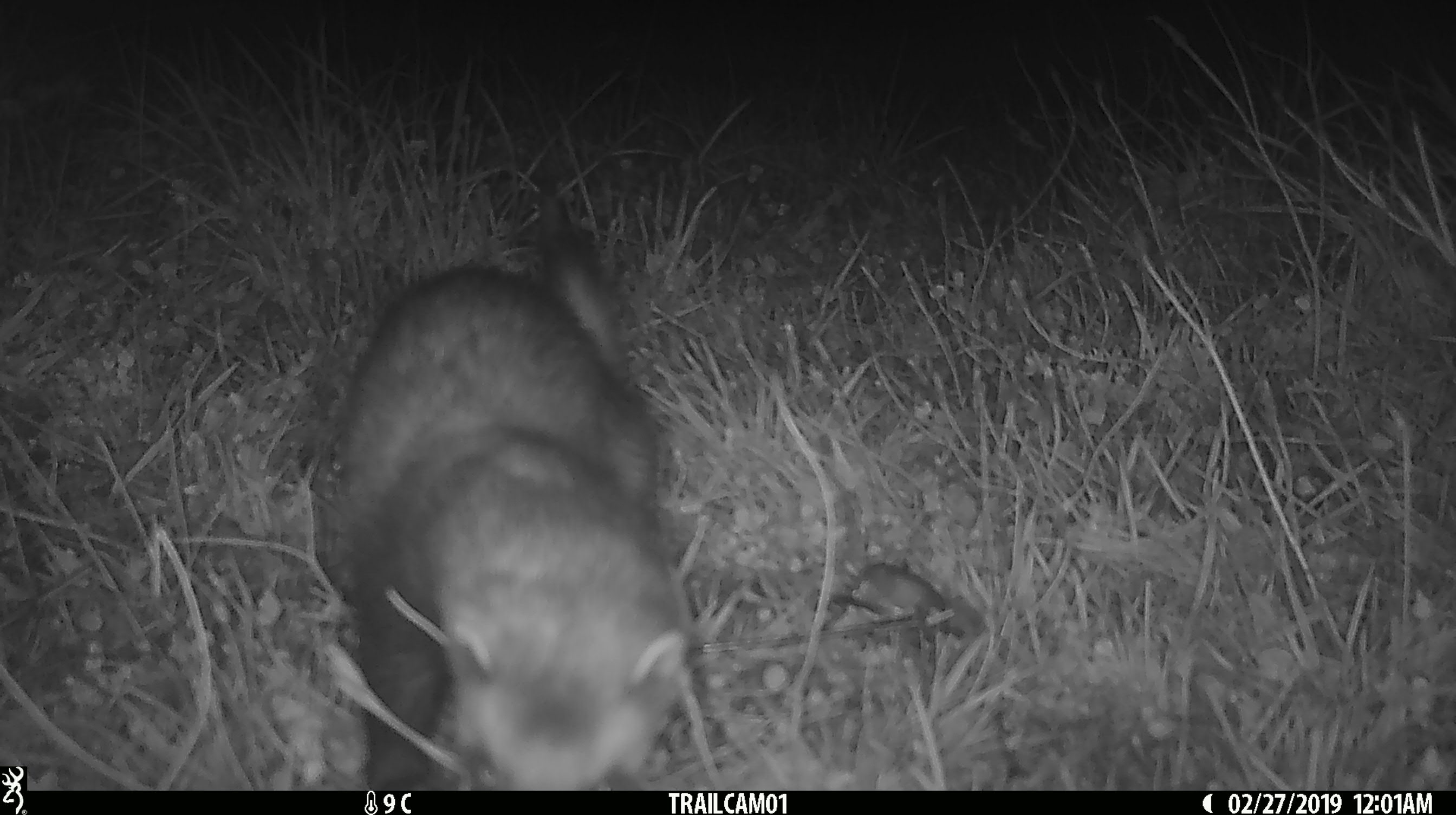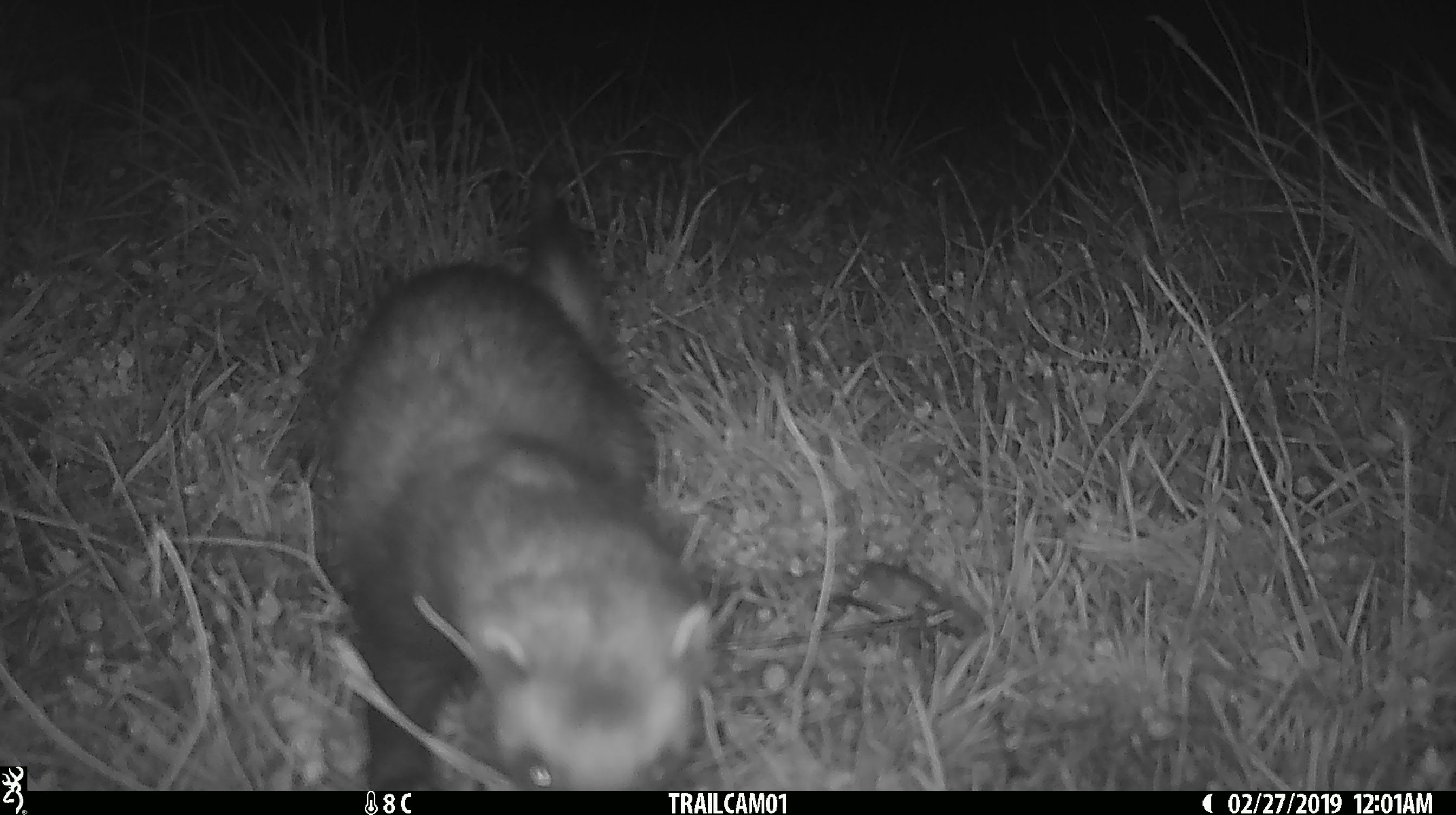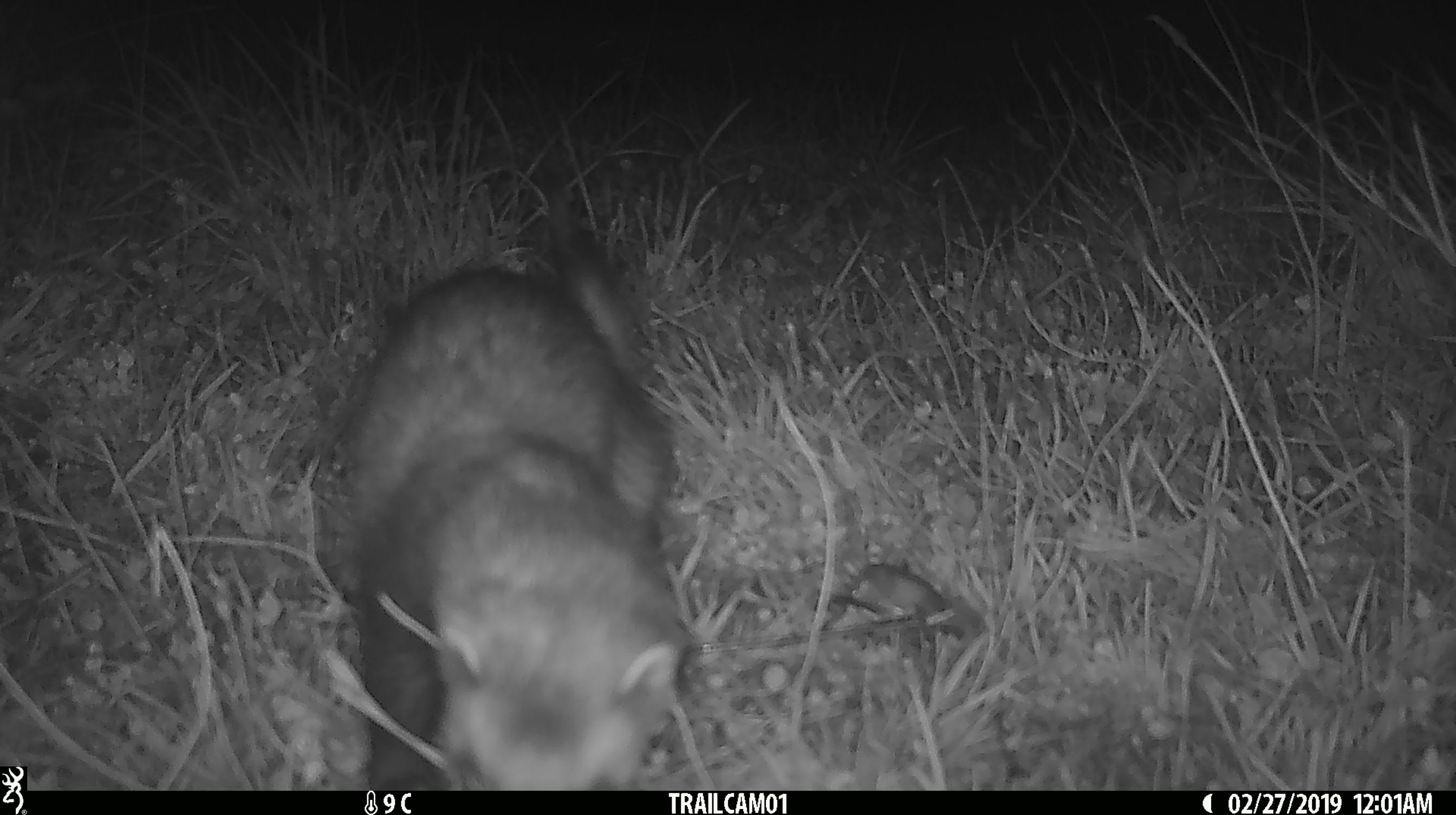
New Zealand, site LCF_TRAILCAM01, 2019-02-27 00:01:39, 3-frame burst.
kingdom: Animalia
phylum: Chordata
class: Mammalia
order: Carnivora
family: Mustelidae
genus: Mustela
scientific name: Mustela furo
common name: ferret